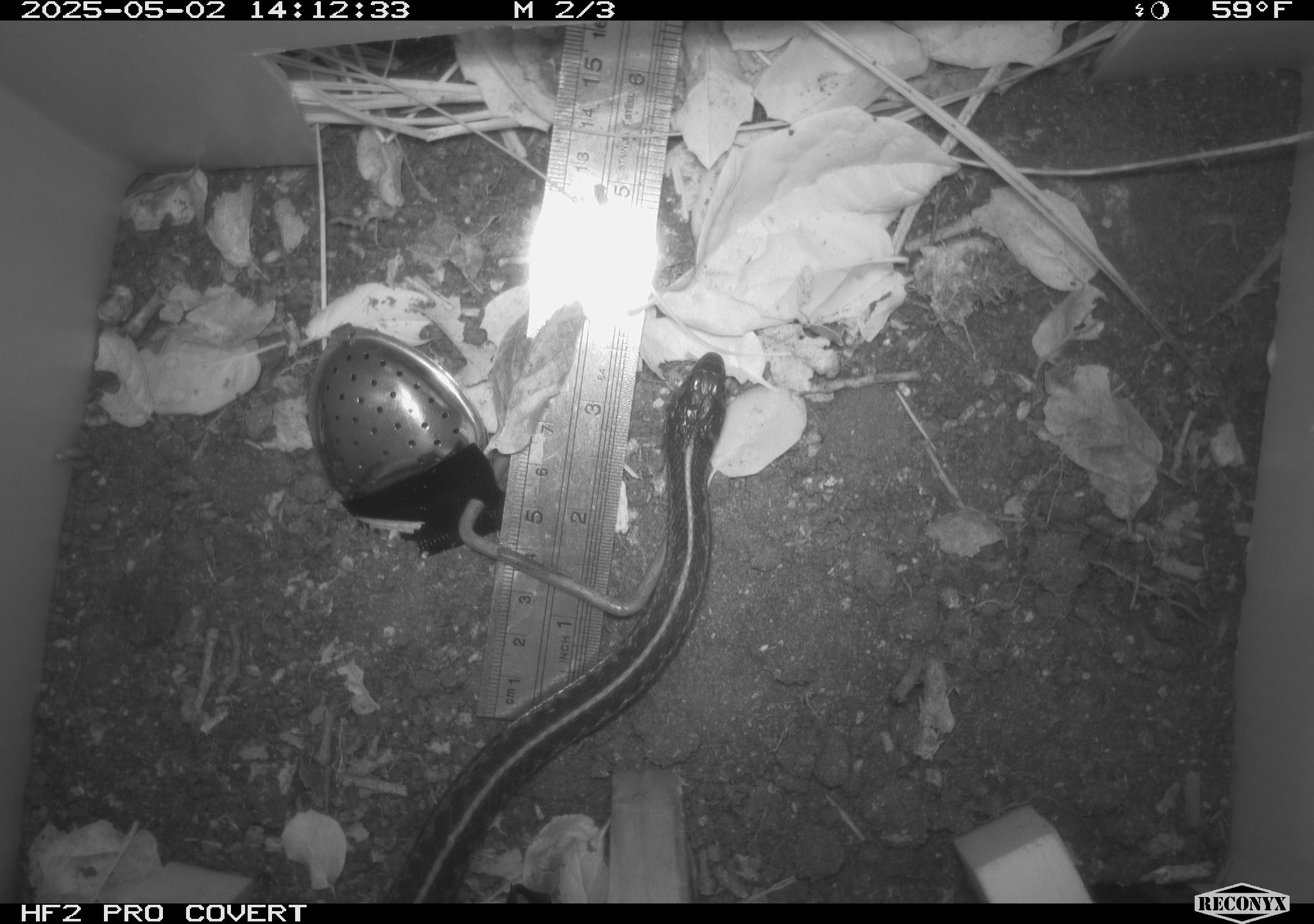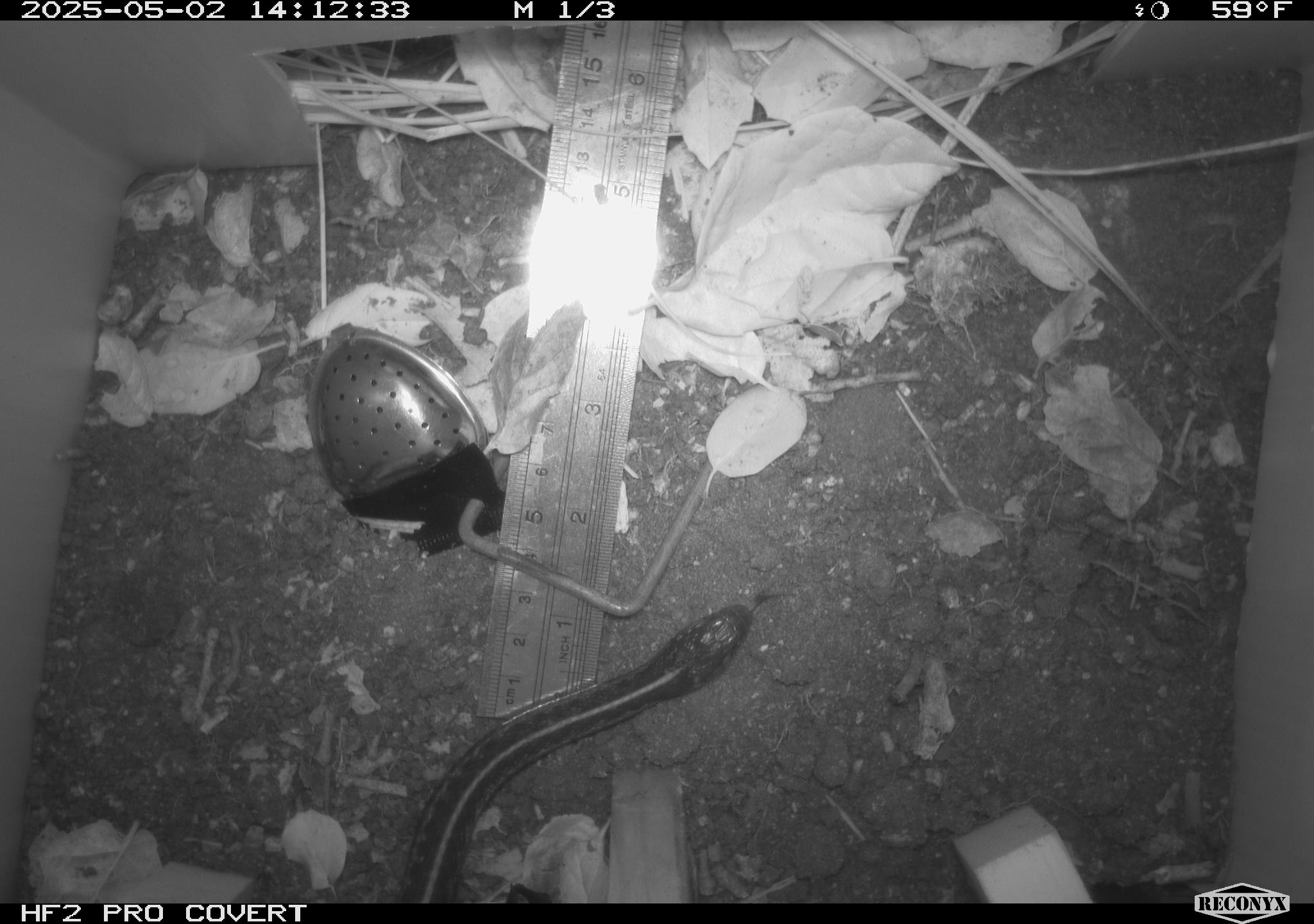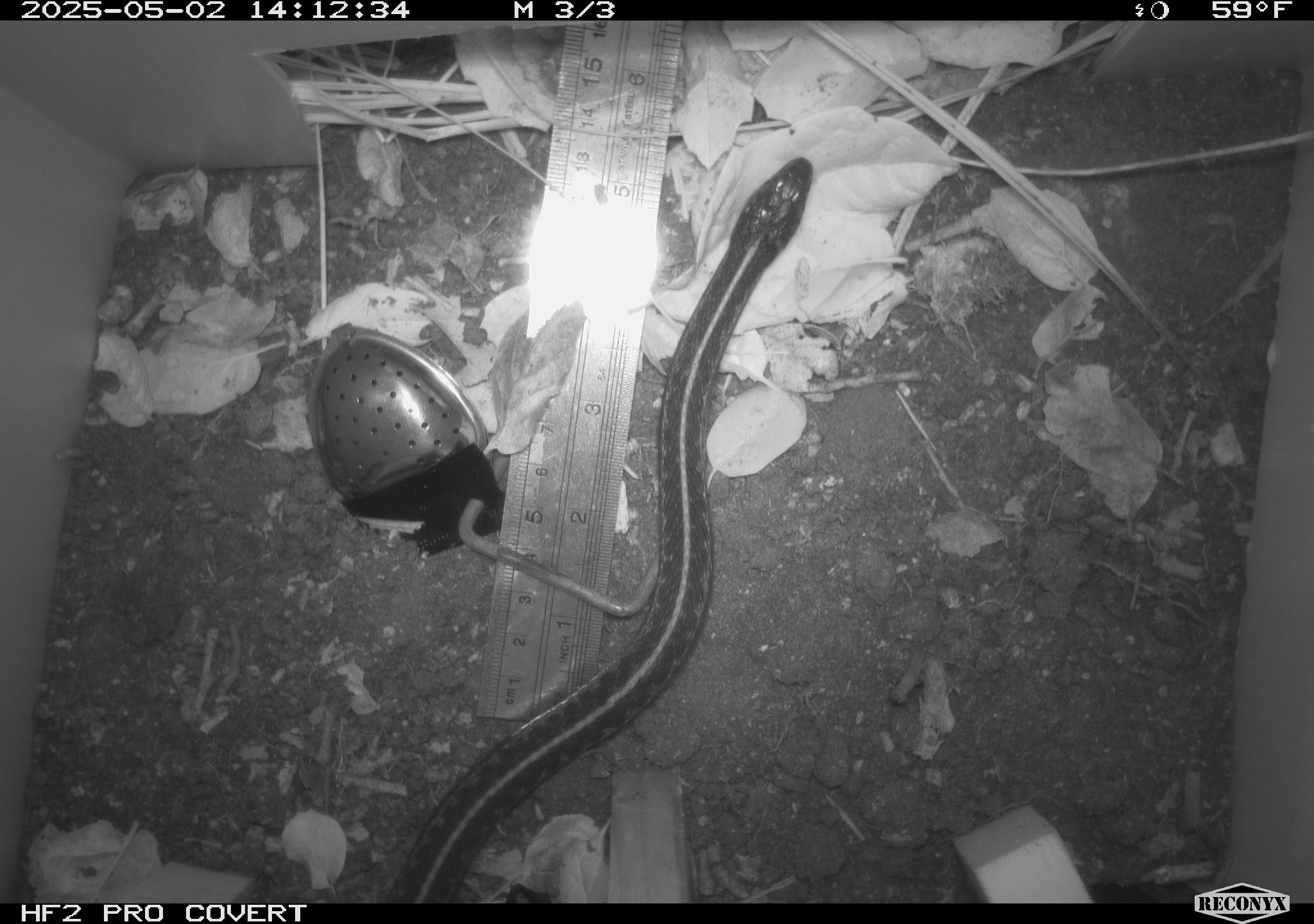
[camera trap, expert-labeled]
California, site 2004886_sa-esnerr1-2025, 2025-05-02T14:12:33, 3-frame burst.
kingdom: Animalia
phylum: Chordata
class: Reptilia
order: Squamata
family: Colubridae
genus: Thamnophis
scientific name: Thamnophis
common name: american gartersnakes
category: thamnophis species